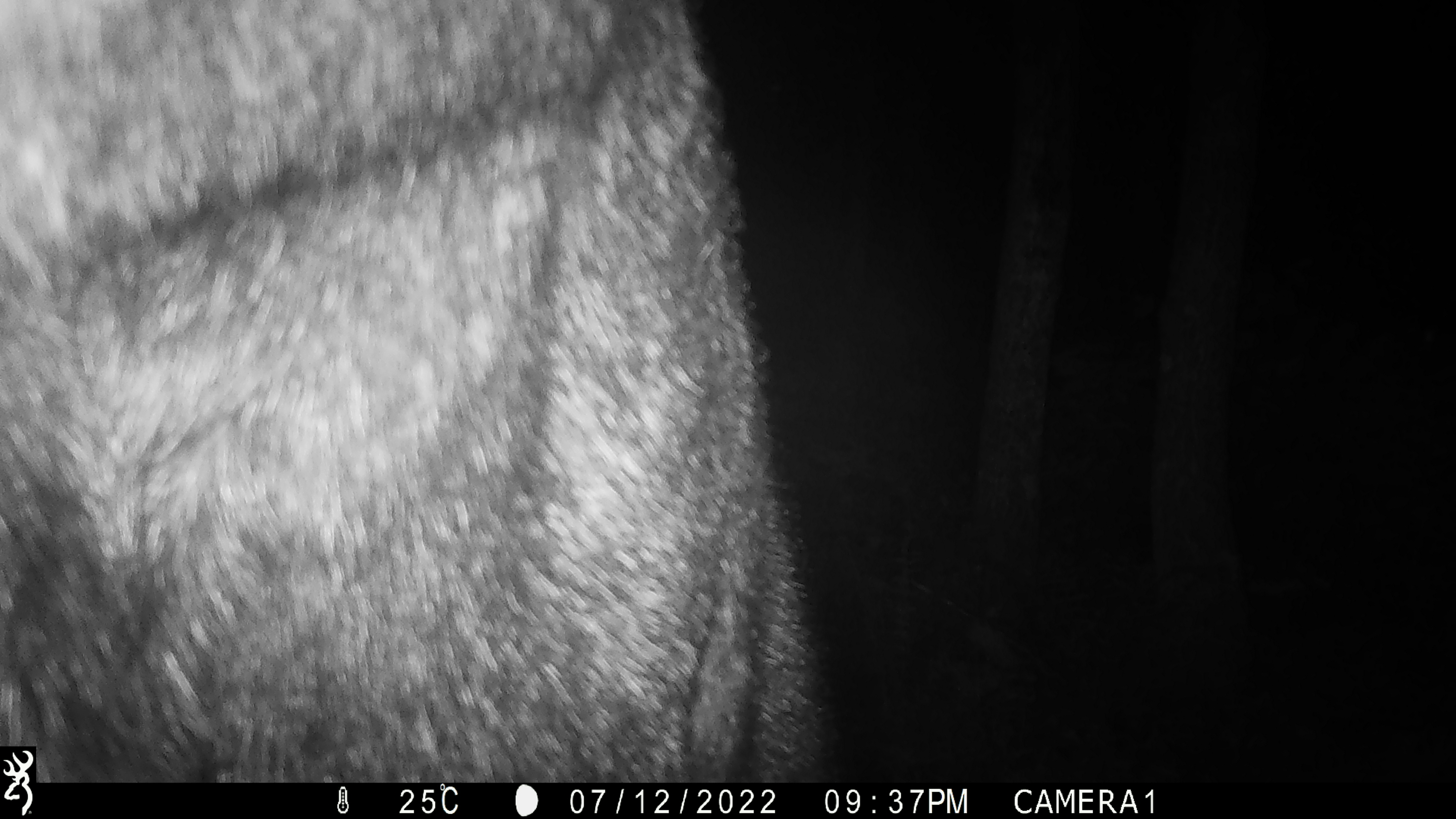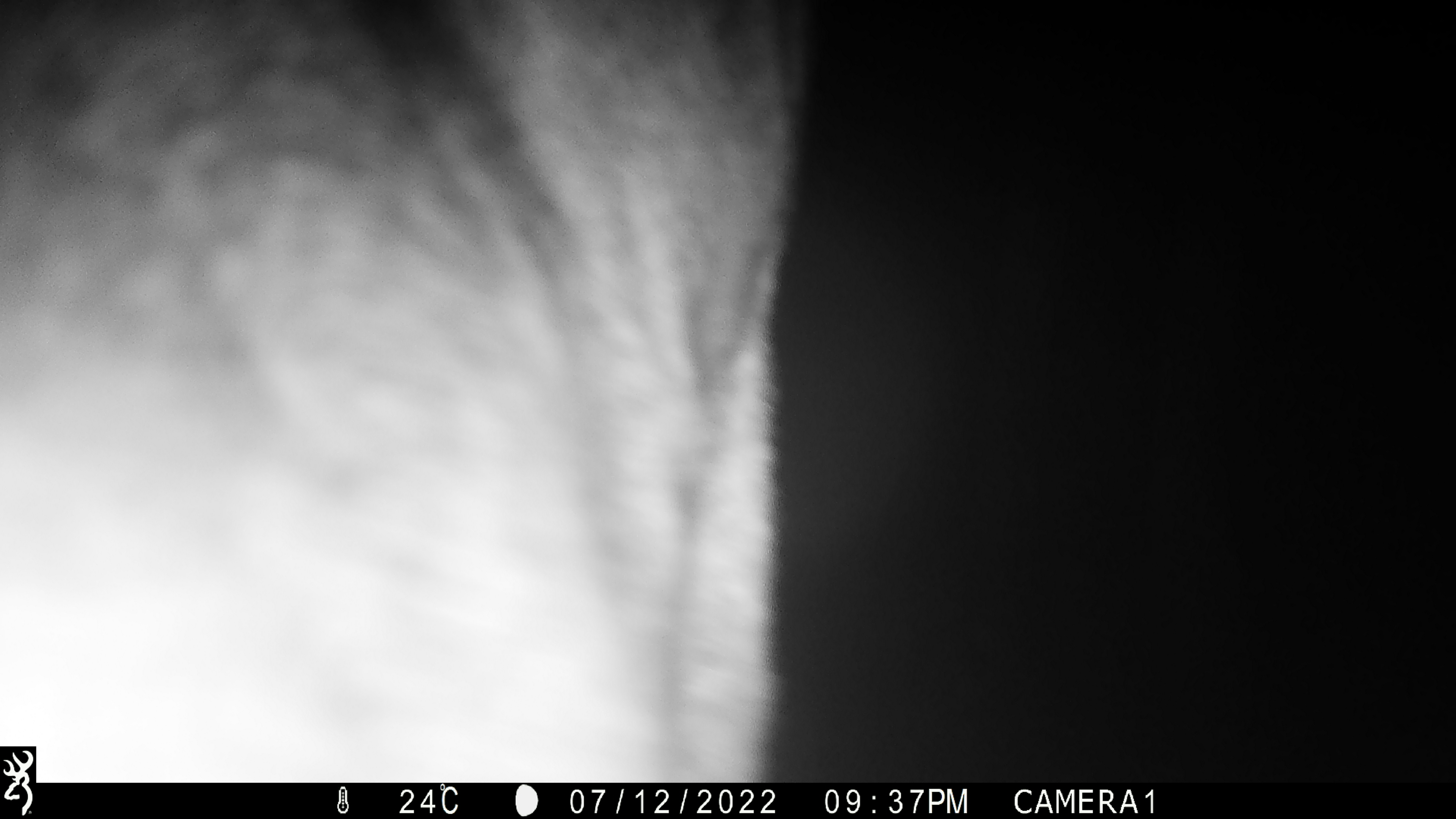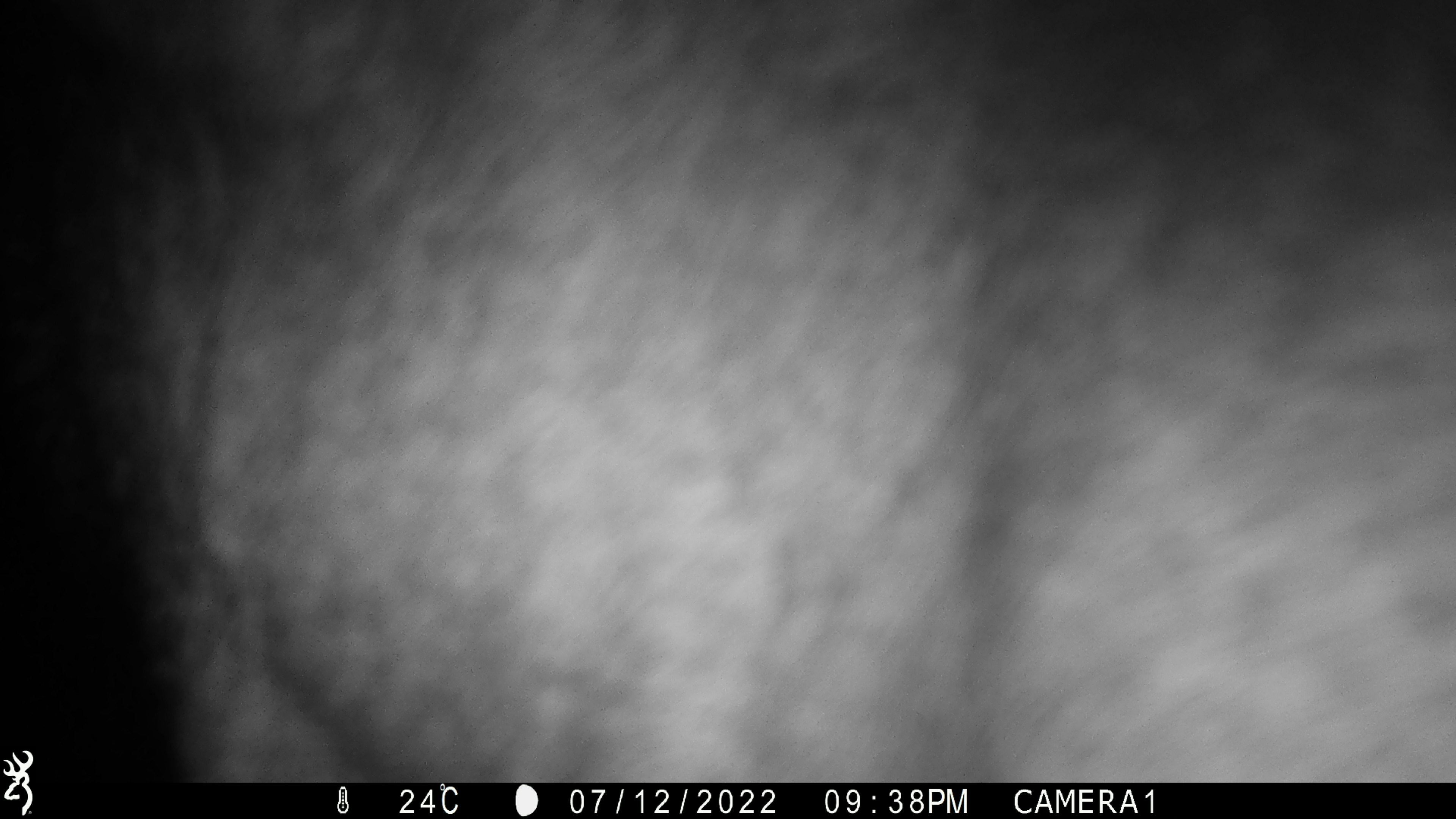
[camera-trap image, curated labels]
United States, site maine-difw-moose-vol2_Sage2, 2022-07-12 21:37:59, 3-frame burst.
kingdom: Animalia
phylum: Chordata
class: Mammalia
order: Artiodactyla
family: Cervidae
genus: Alces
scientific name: Alces alces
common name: moose